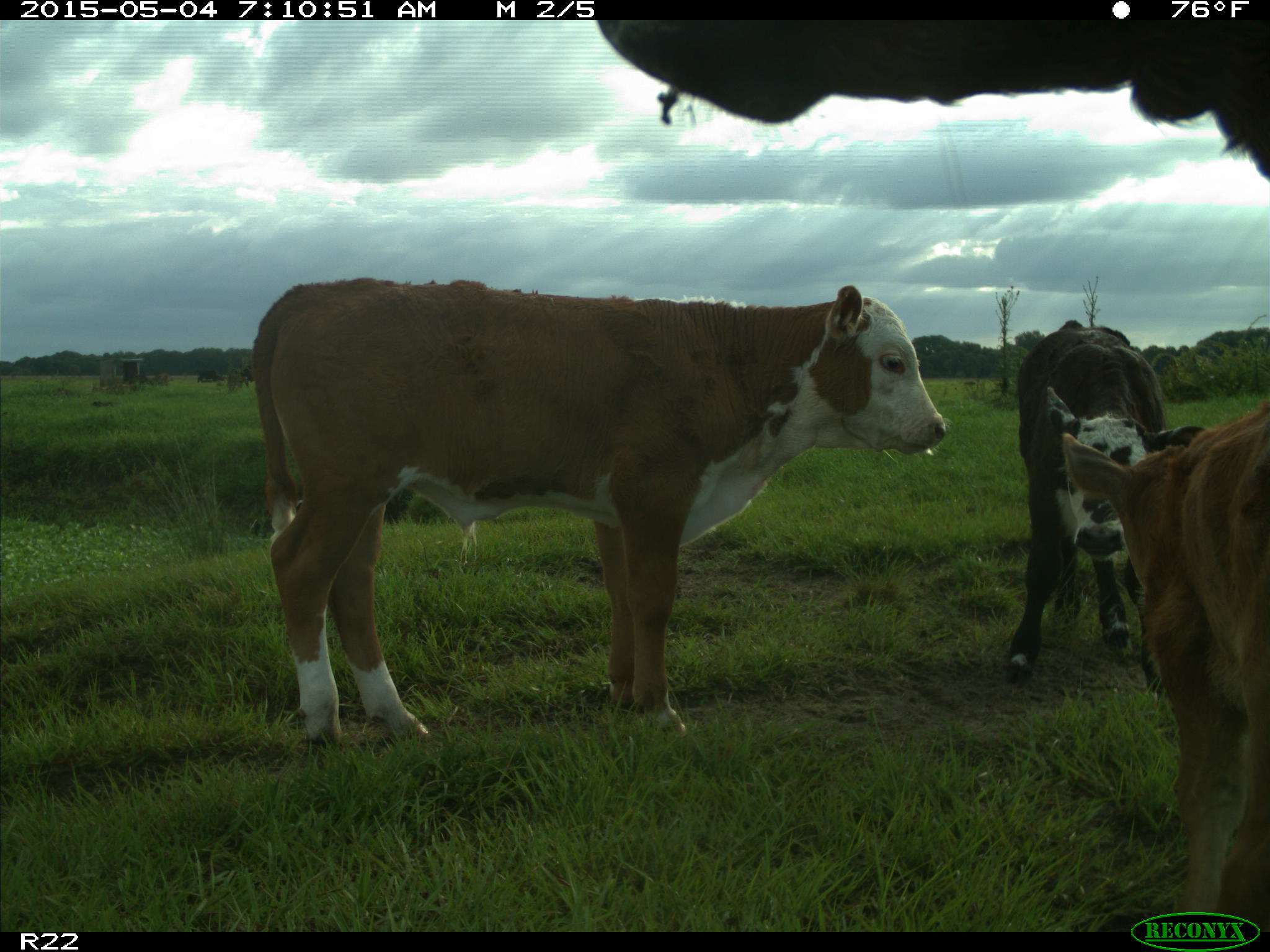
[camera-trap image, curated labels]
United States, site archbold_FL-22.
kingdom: Animalia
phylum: Chordata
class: Mammalia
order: Artiodactyla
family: Bovidae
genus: Bos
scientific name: Bos taurus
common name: domestic cow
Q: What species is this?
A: Bos taurus (domestic cow).